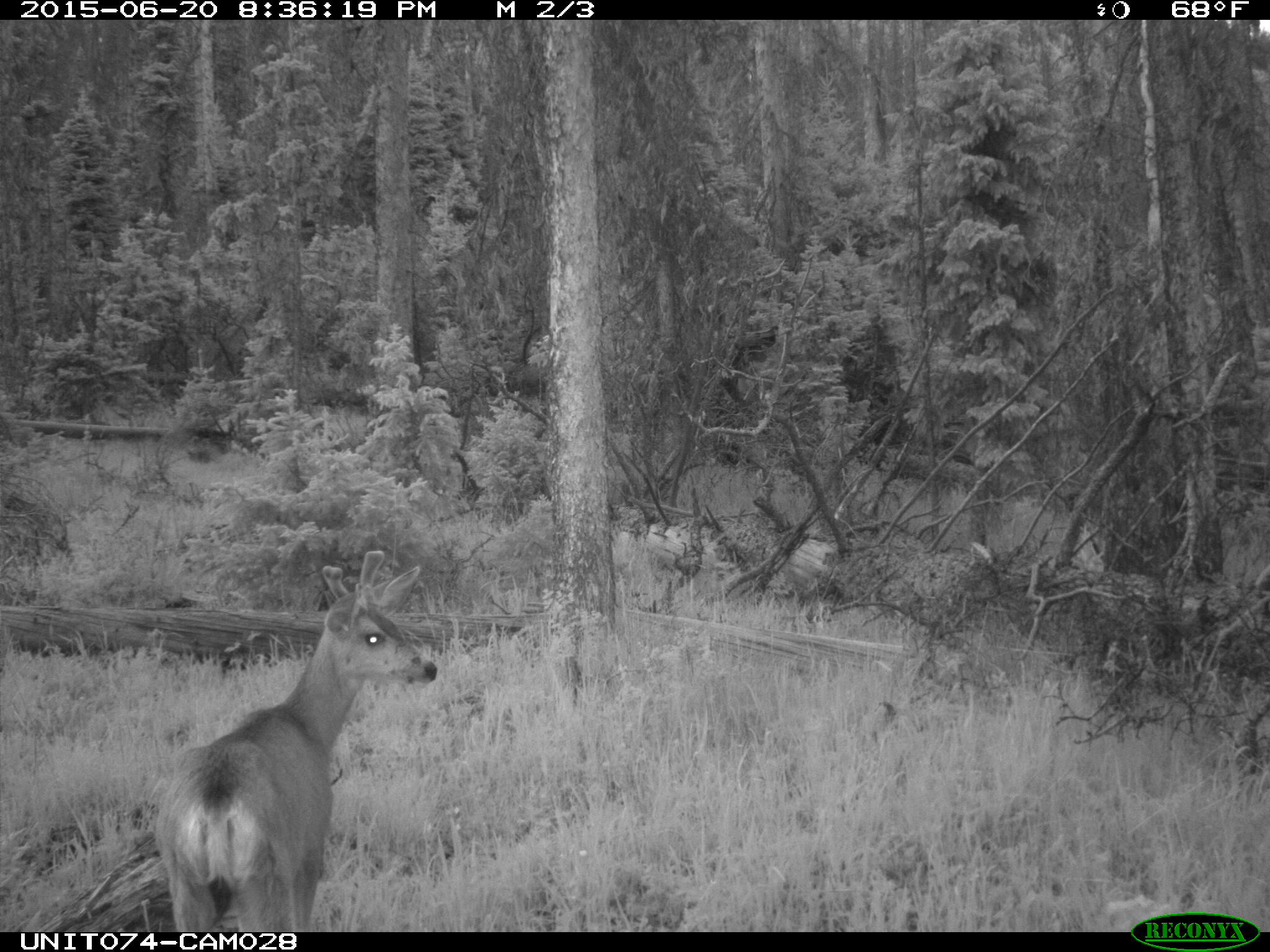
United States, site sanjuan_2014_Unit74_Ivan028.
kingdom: Animalia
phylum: Chordata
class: Mammalia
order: Artiodactyla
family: Cervidae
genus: Odocoileus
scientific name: Odocoileus hemionus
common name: mule deer